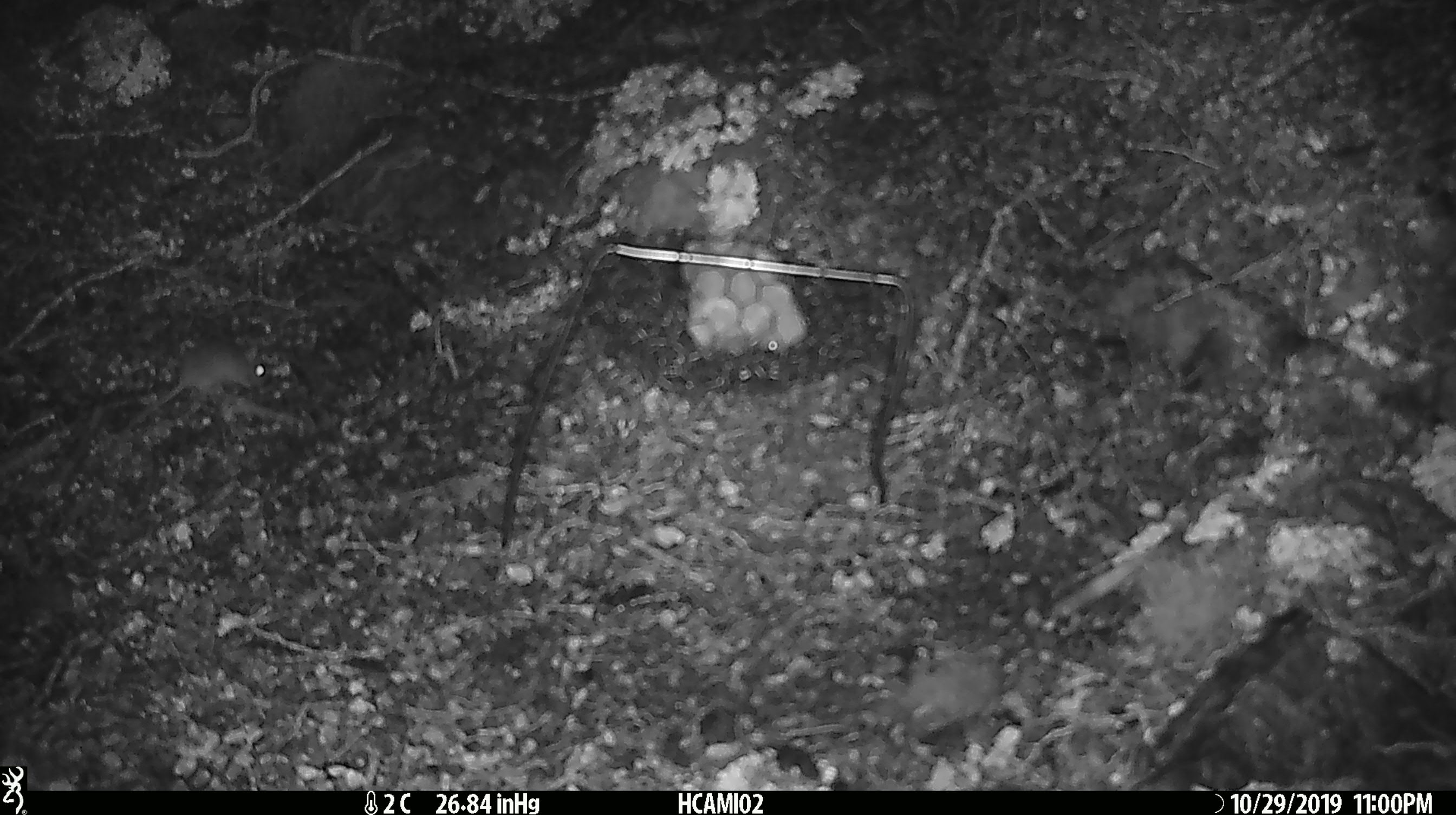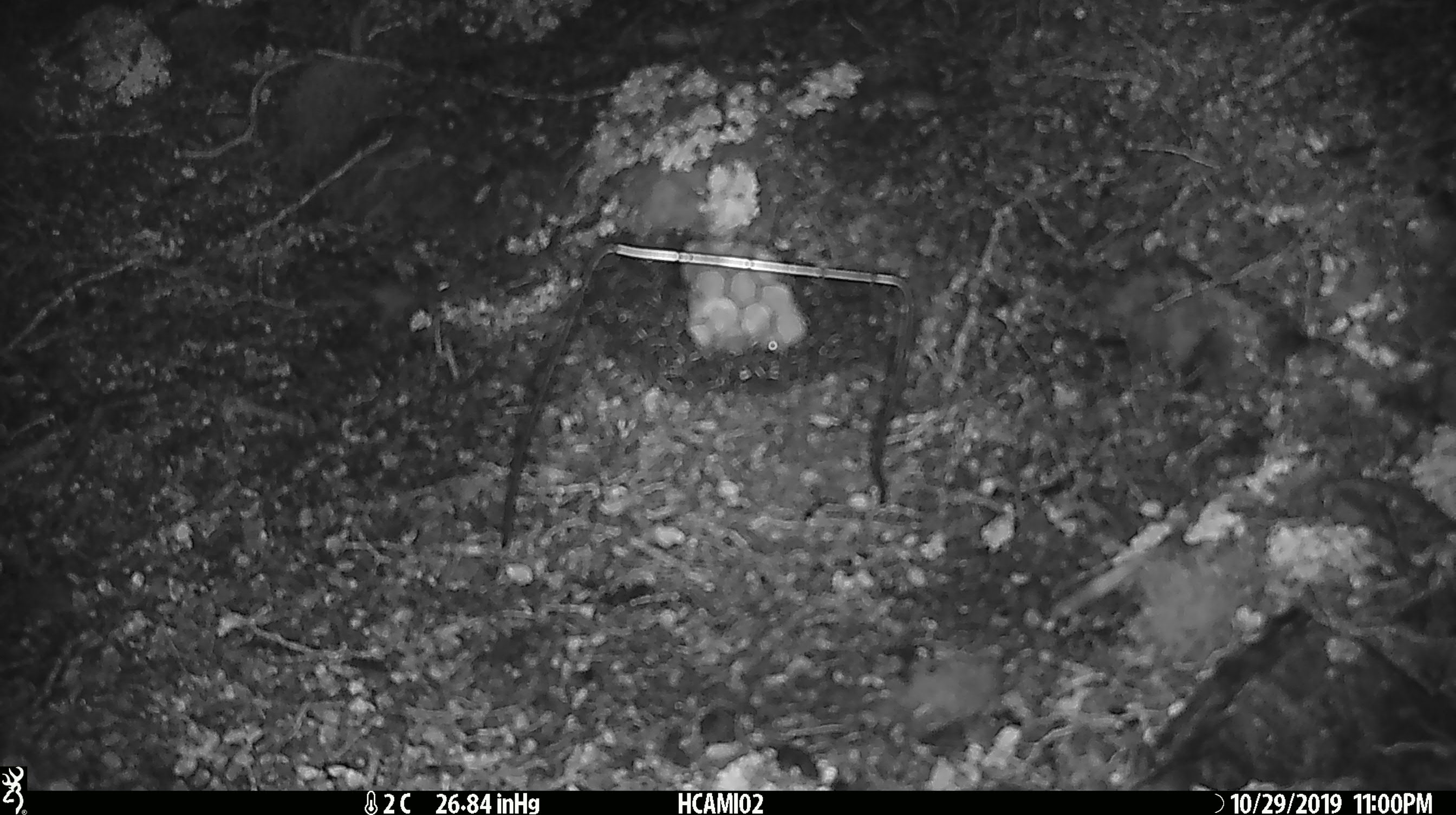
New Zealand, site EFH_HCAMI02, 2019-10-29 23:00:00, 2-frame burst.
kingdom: Animalia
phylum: Chordata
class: Mammalia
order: Rodentia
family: Muridae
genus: Mus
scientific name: Mus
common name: mouse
Mouse (Mus).